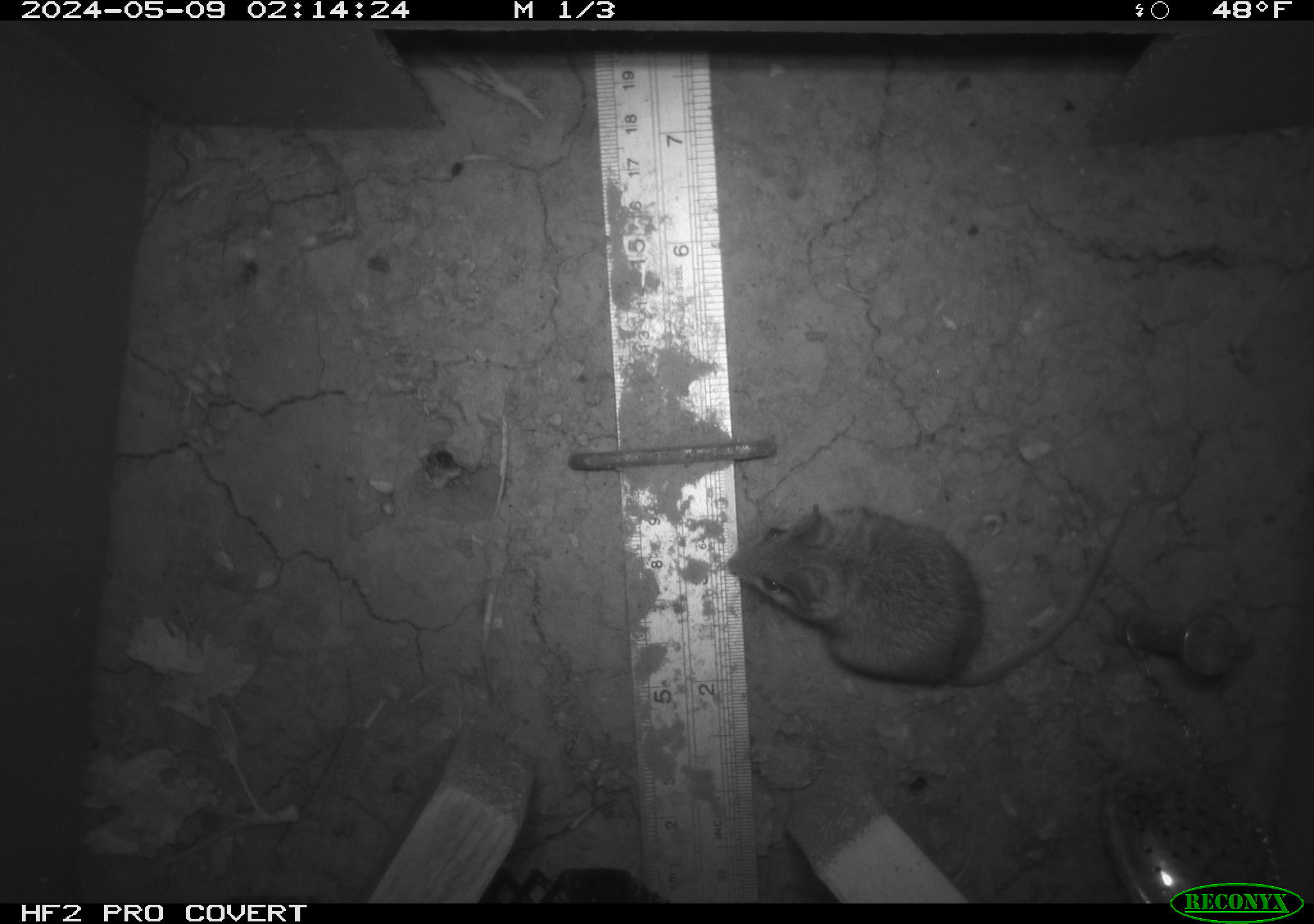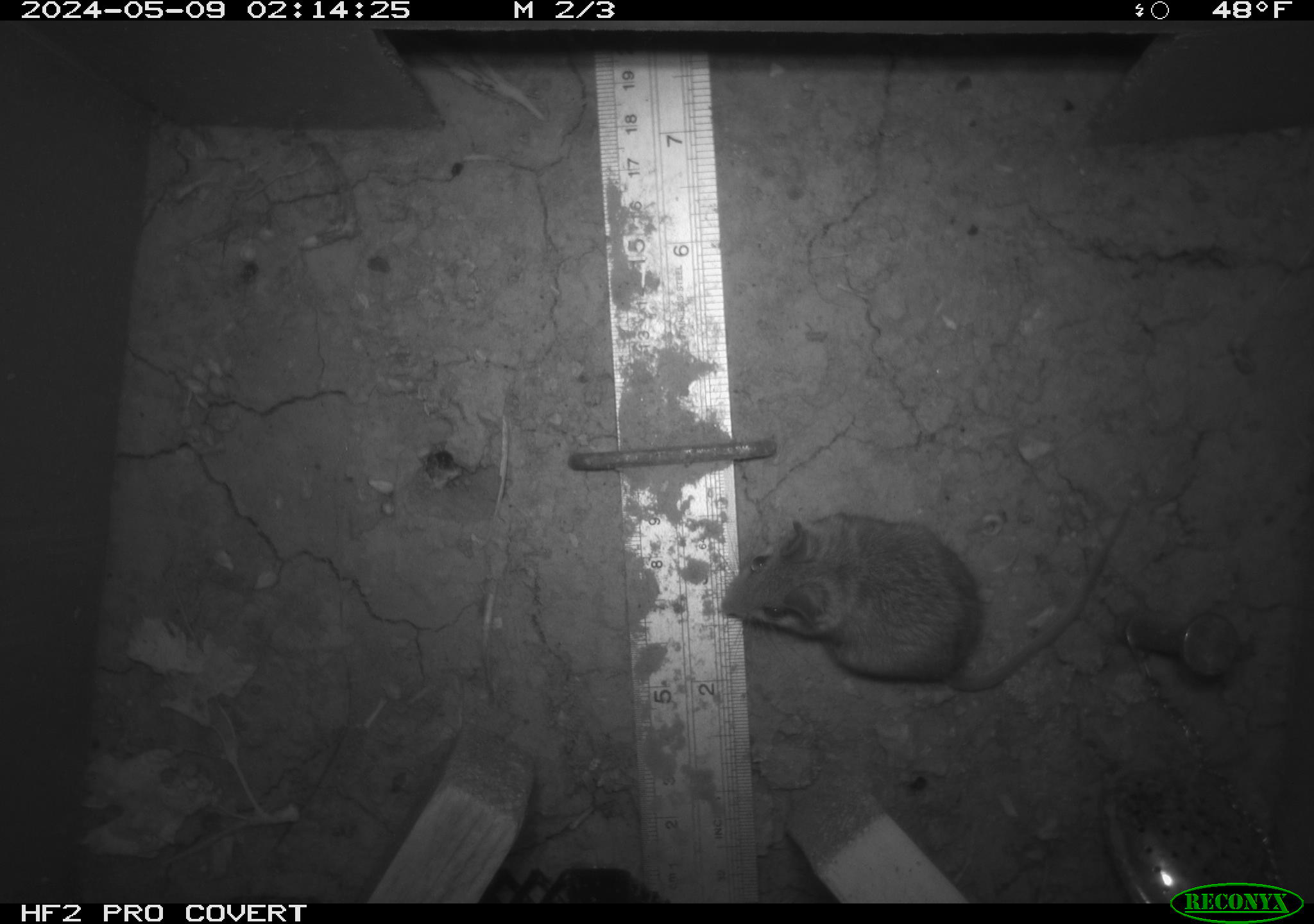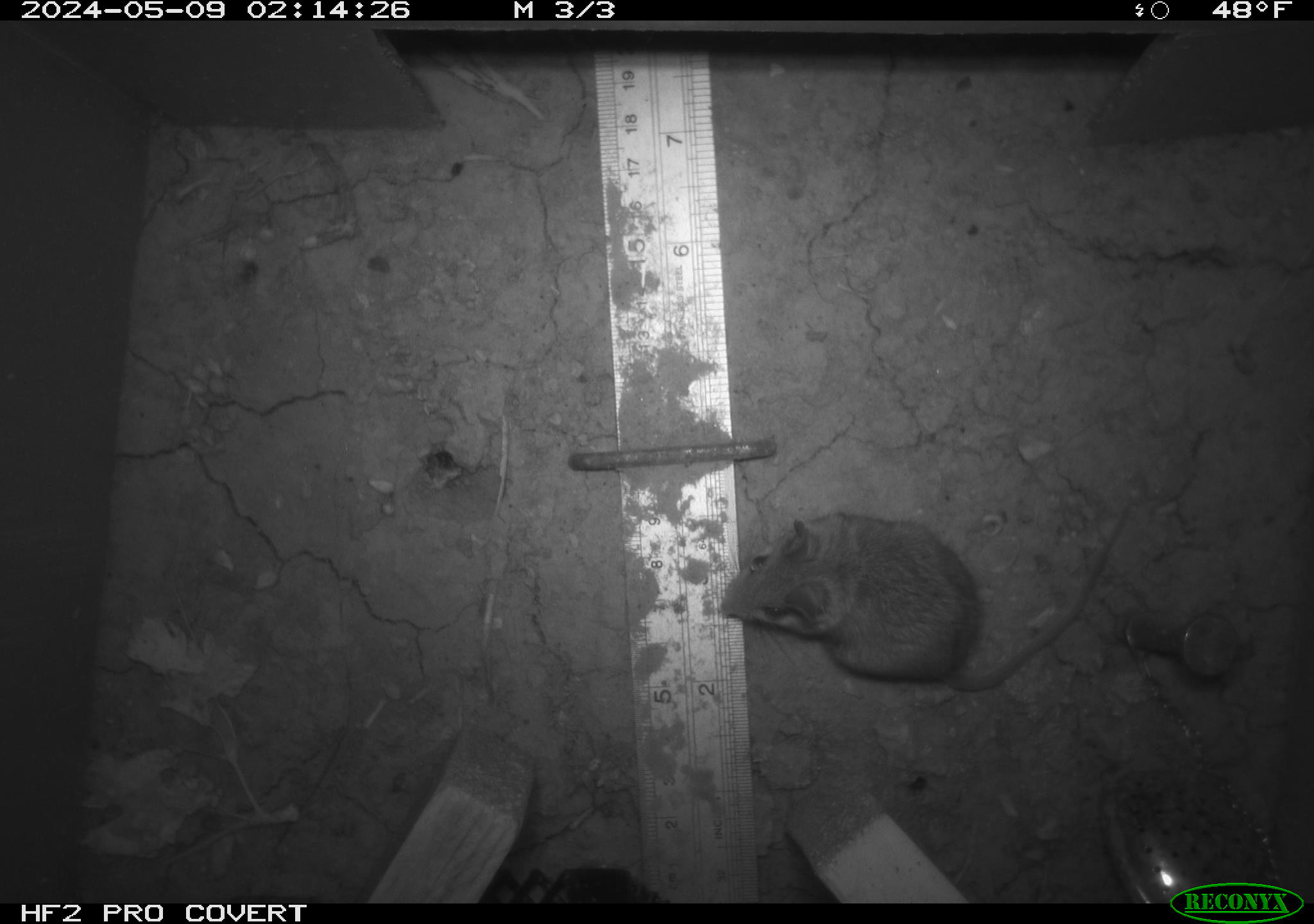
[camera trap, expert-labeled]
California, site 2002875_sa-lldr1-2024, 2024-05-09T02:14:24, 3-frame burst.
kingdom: Animalia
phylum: Chordata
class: Mammalia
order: Rodentia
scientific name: Rodentia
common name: mouse species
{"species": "mouse species (Rodentia)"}